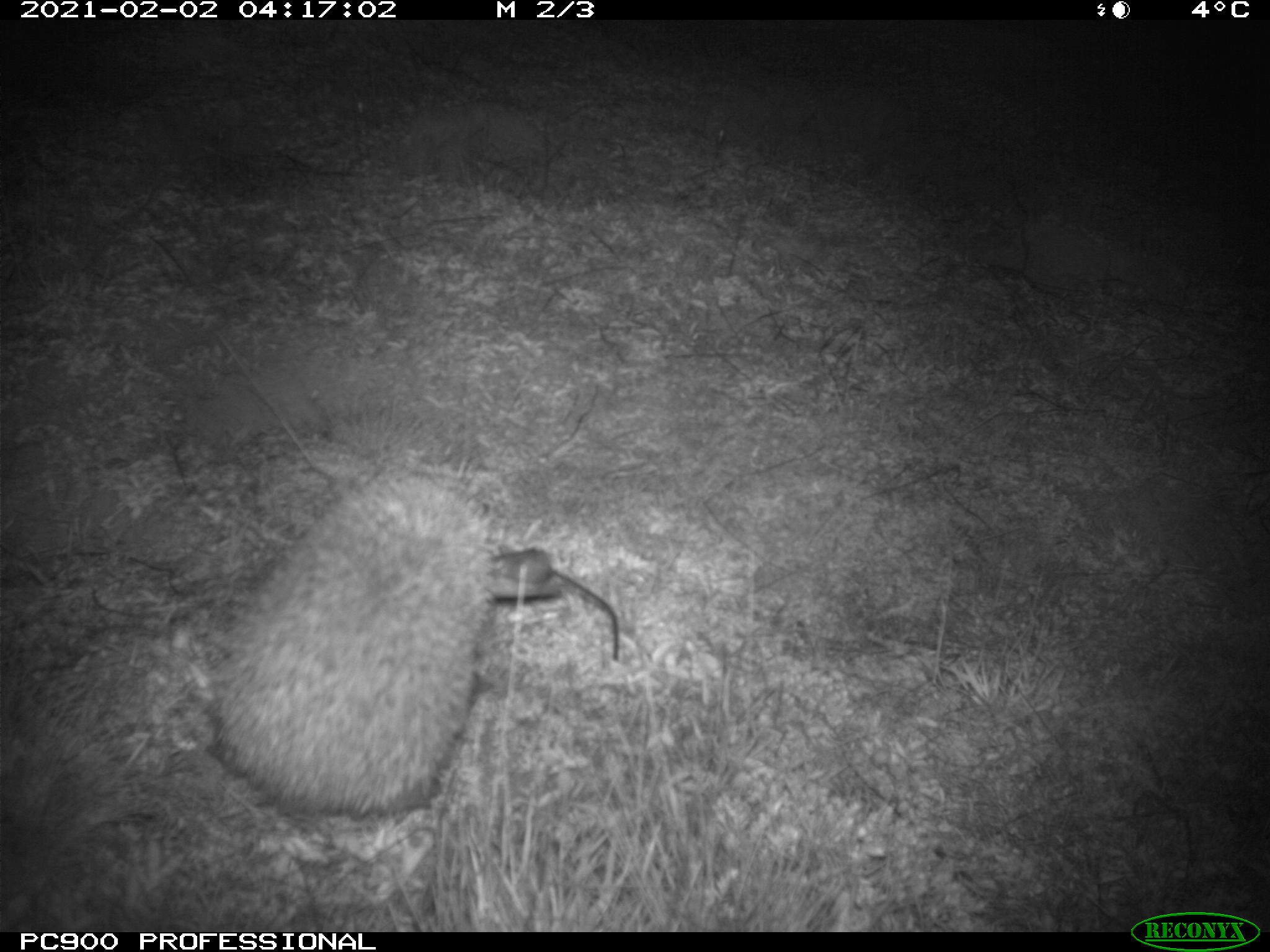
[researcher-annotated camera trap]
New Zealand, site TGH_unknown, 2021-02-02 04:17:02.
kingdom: Animalia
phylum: Chordata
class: Mammalia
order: Eulipotyphla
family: Erinaceidae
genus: Erinaceus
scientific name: Erinaceus europaeus europaeus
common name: european hedgehog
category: hedgehog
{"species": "hedgehog (european hedgehog) (Erinaceus europaeus europaeus)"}